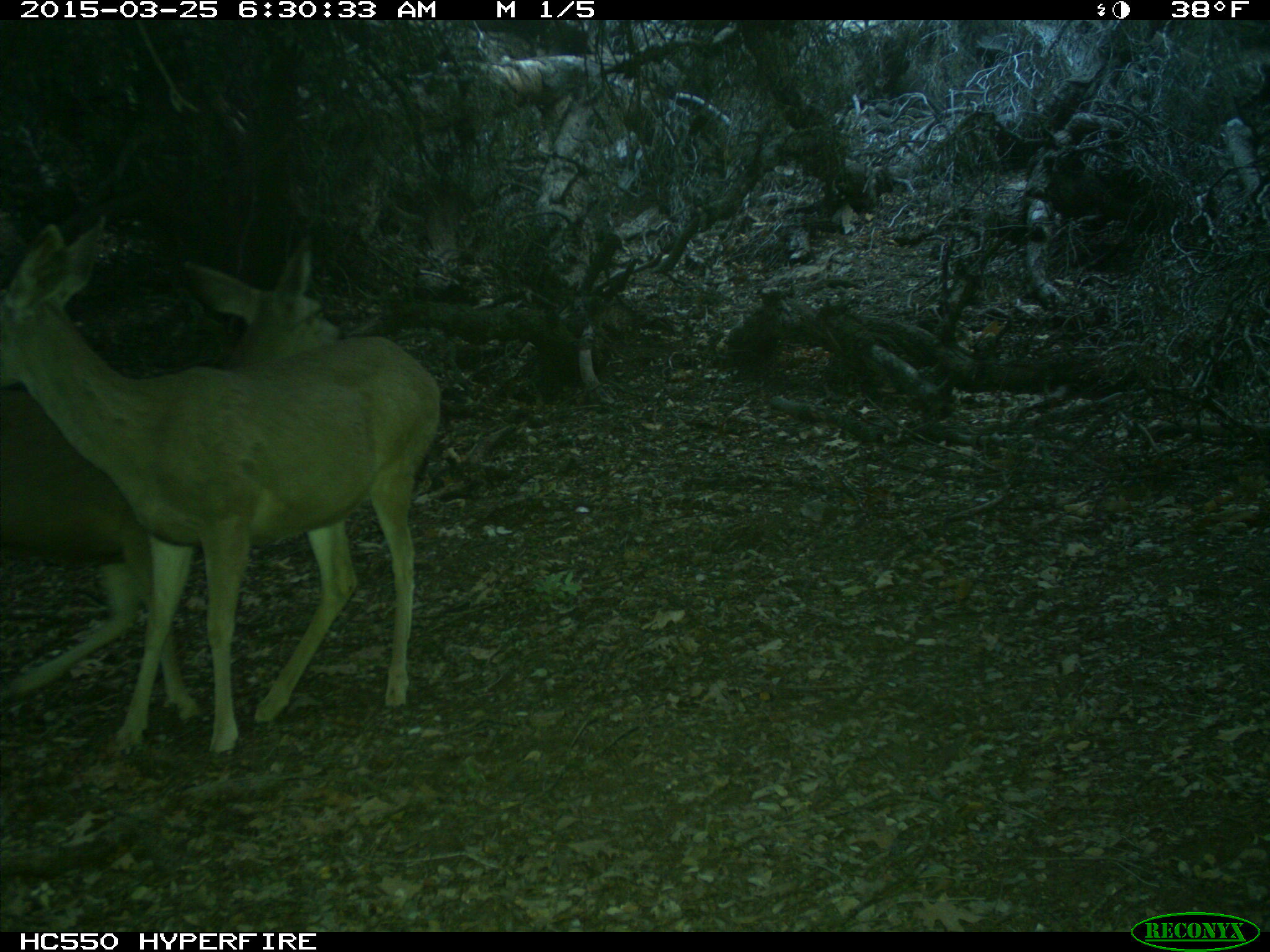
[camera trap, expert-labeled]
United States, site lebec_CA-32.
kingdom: Animalia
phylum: Chordata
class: Mammalia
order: Artiodactyla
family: Cervidae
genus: Odocoileus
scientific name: Odocoileus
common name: deer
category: unidentified deer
Unidentified deer (deer) (Odocoileus).